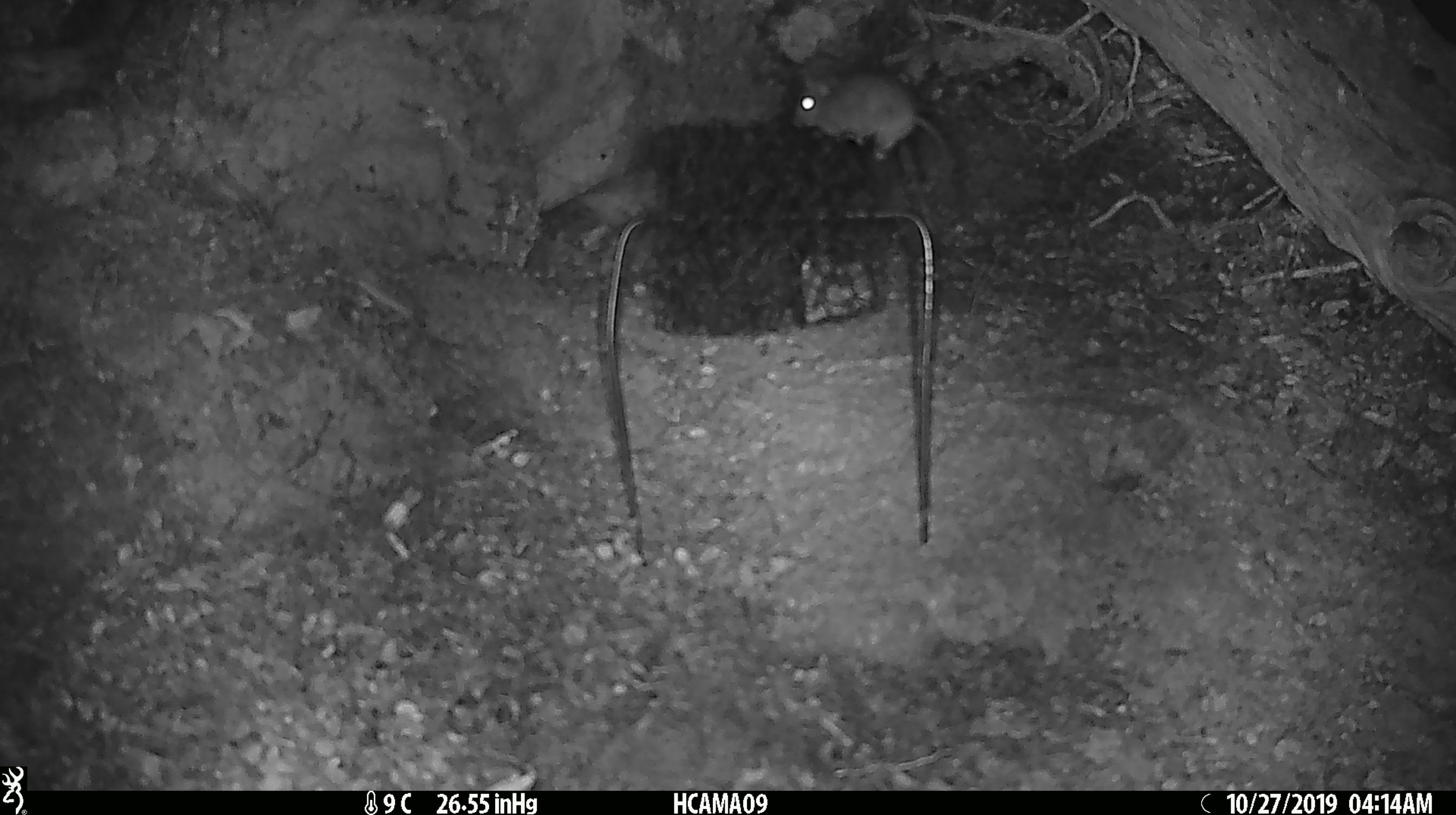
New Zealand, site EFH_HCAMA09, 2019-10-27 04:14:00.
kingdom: Animalia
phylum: Chordata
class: Mammalia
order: Rodentia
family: Muridae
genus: Mus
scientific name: Mus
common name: mouse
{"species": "mouse (Mus)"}